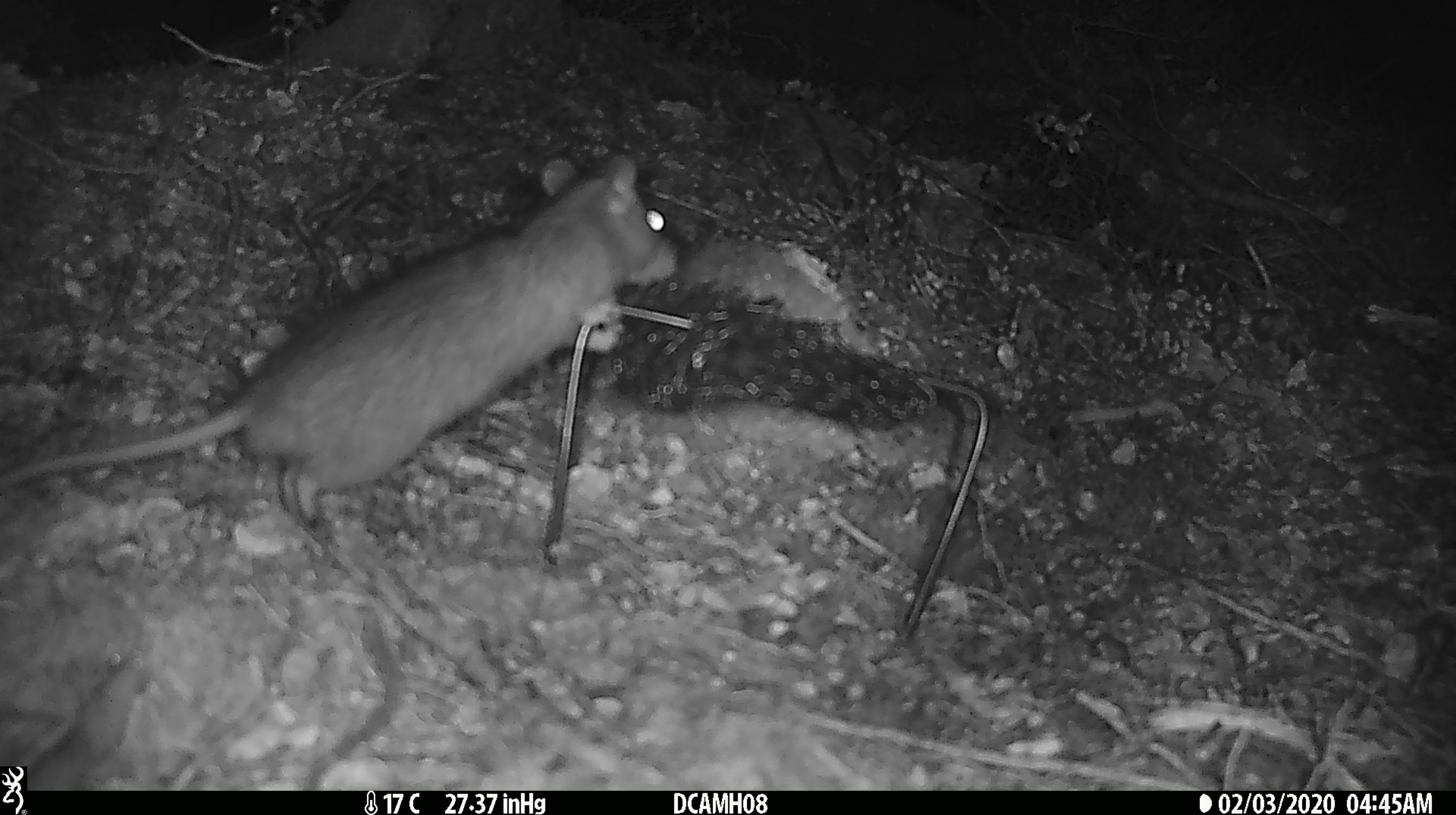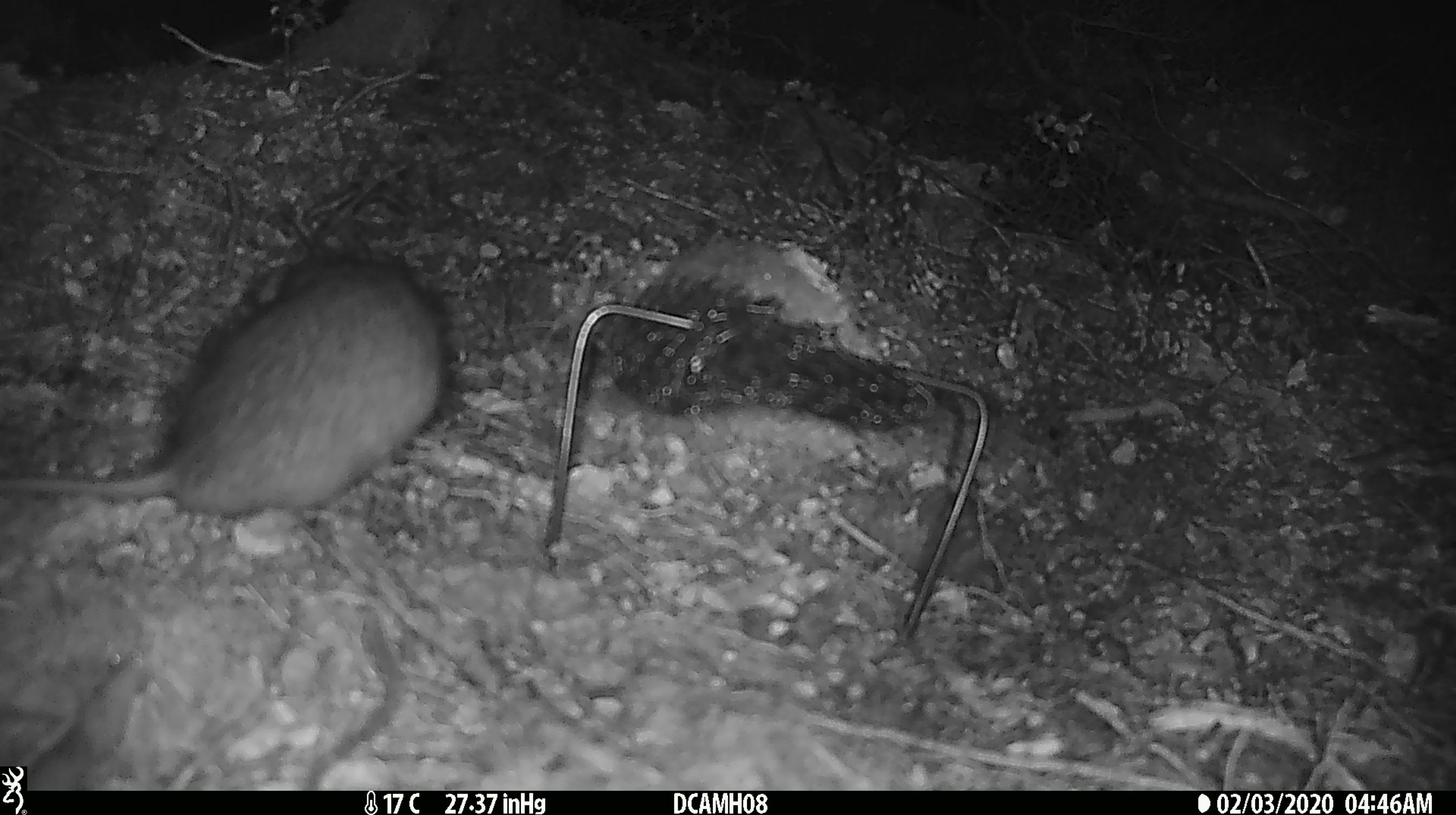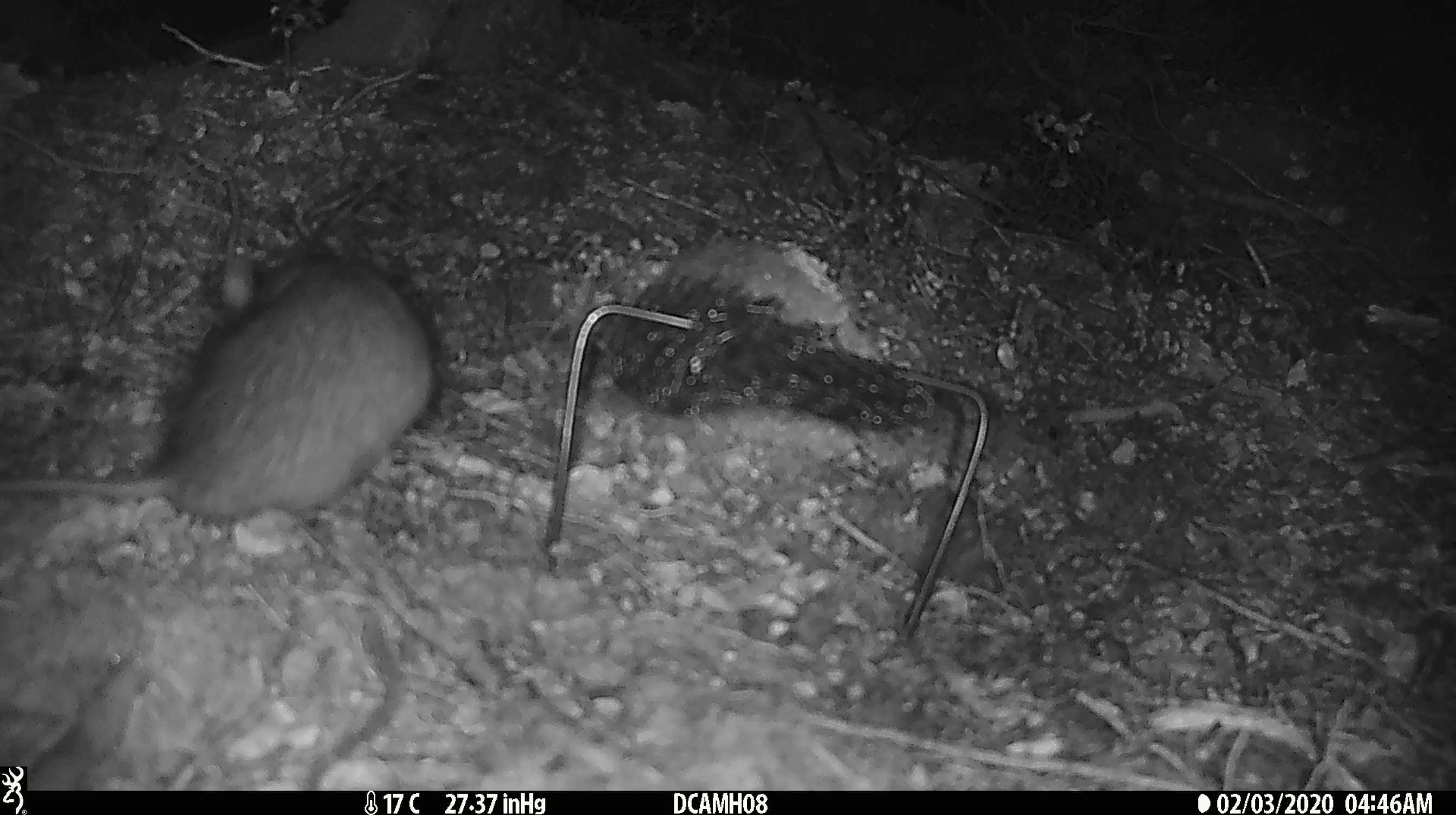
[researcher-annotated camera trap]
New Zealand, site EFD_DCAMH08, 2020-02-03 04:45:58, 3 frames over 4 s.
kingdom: Animalia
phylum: Chordata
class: Mammalia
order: Rodentia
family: Muridae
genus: Rattus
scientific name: Rattus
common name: rat